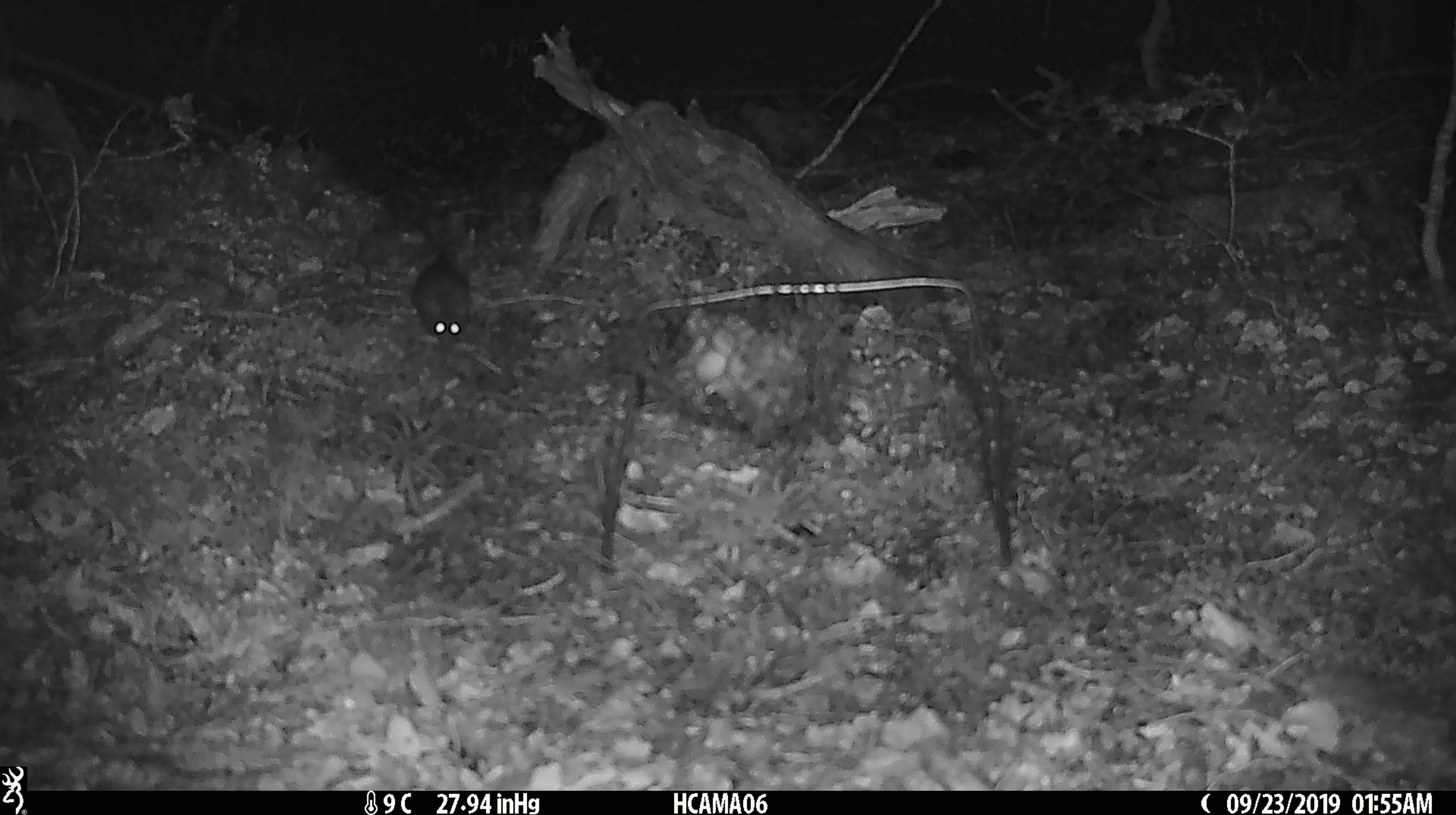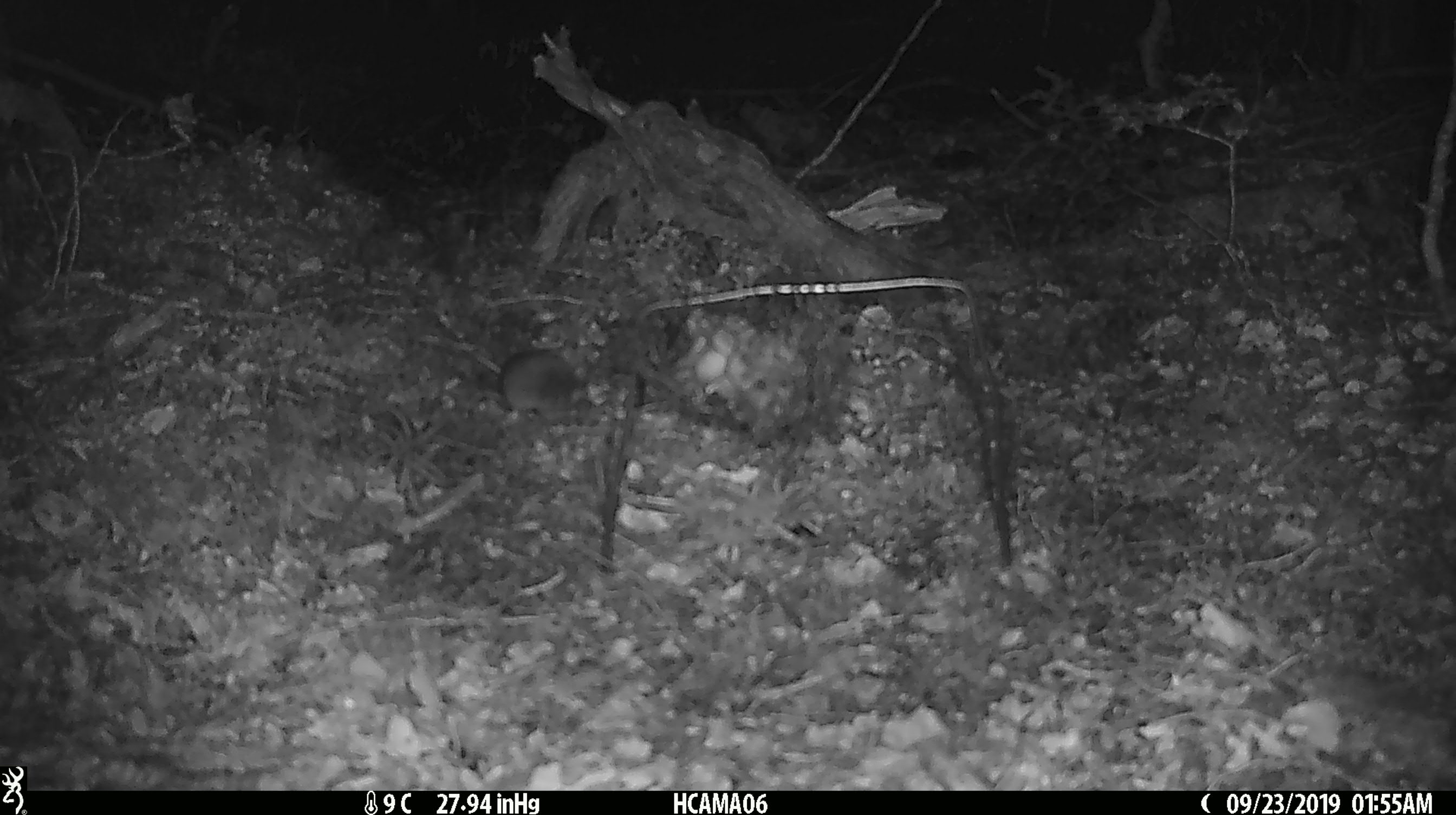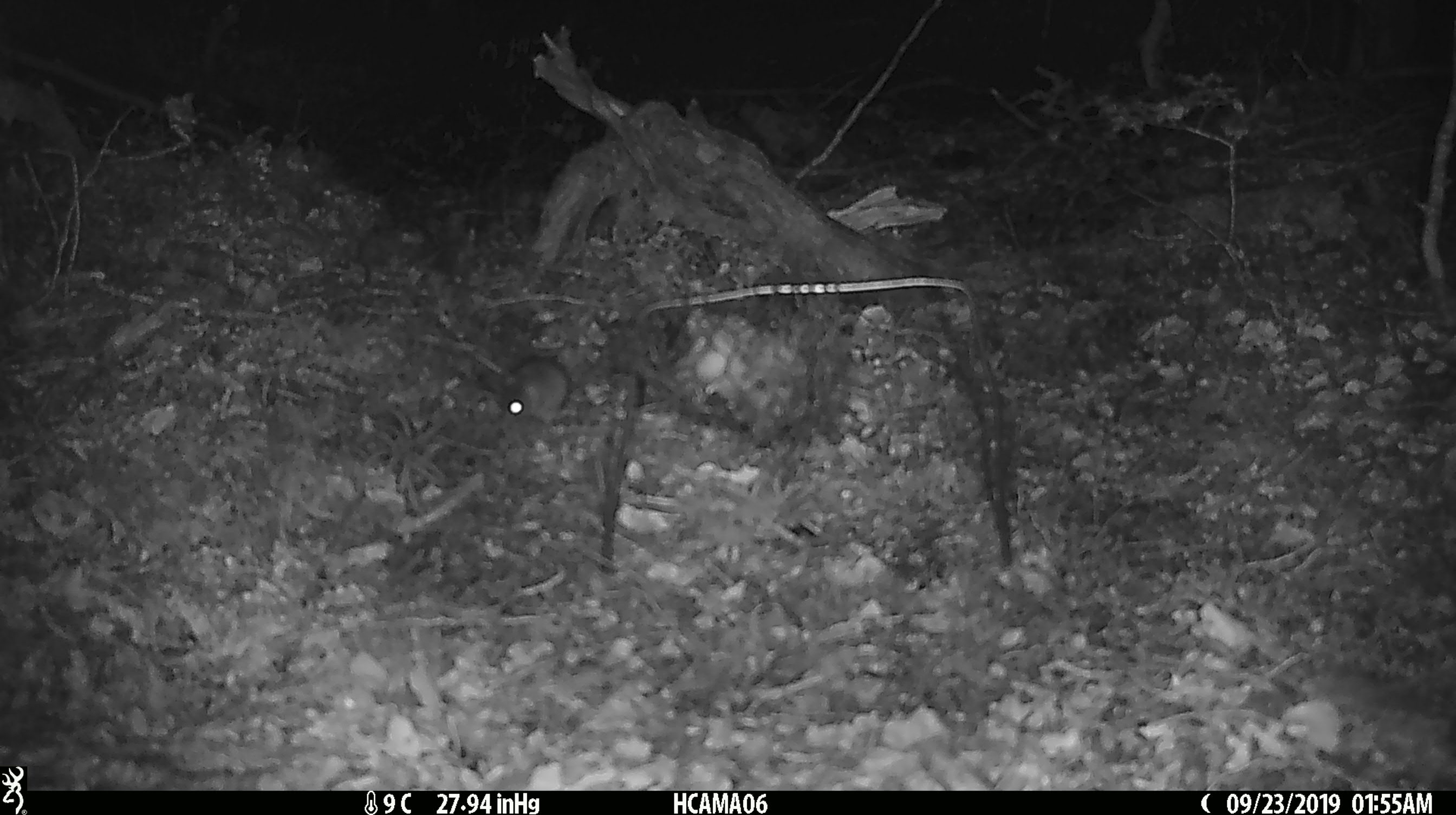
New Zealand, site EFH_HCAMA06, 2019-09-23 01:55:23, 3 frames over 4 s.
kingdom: Animalia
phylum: Chordata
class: Mammalia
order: Rodentia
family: Muridae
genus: Mus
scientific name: Mus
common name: mouse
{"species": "mouse (Mus)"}